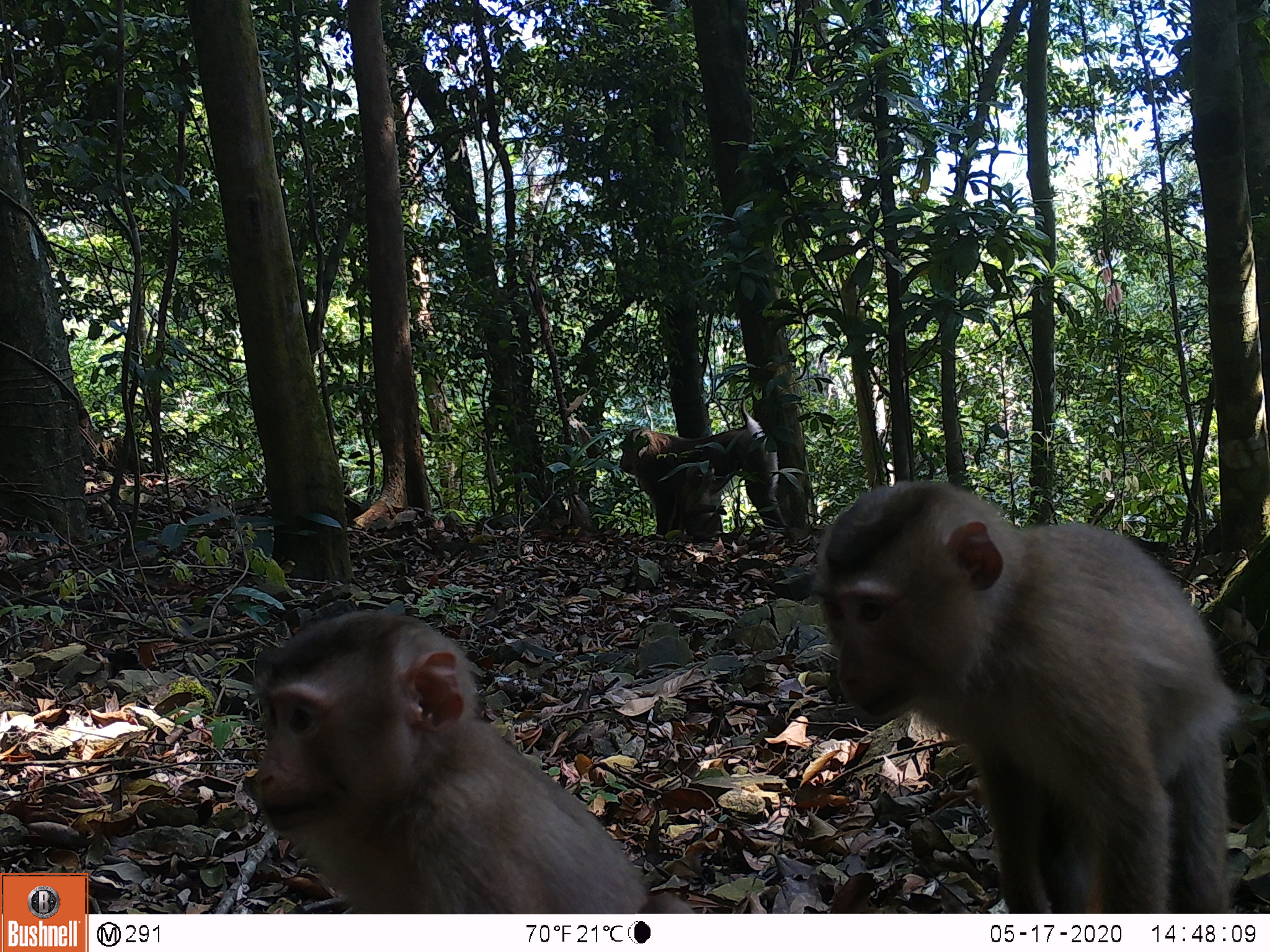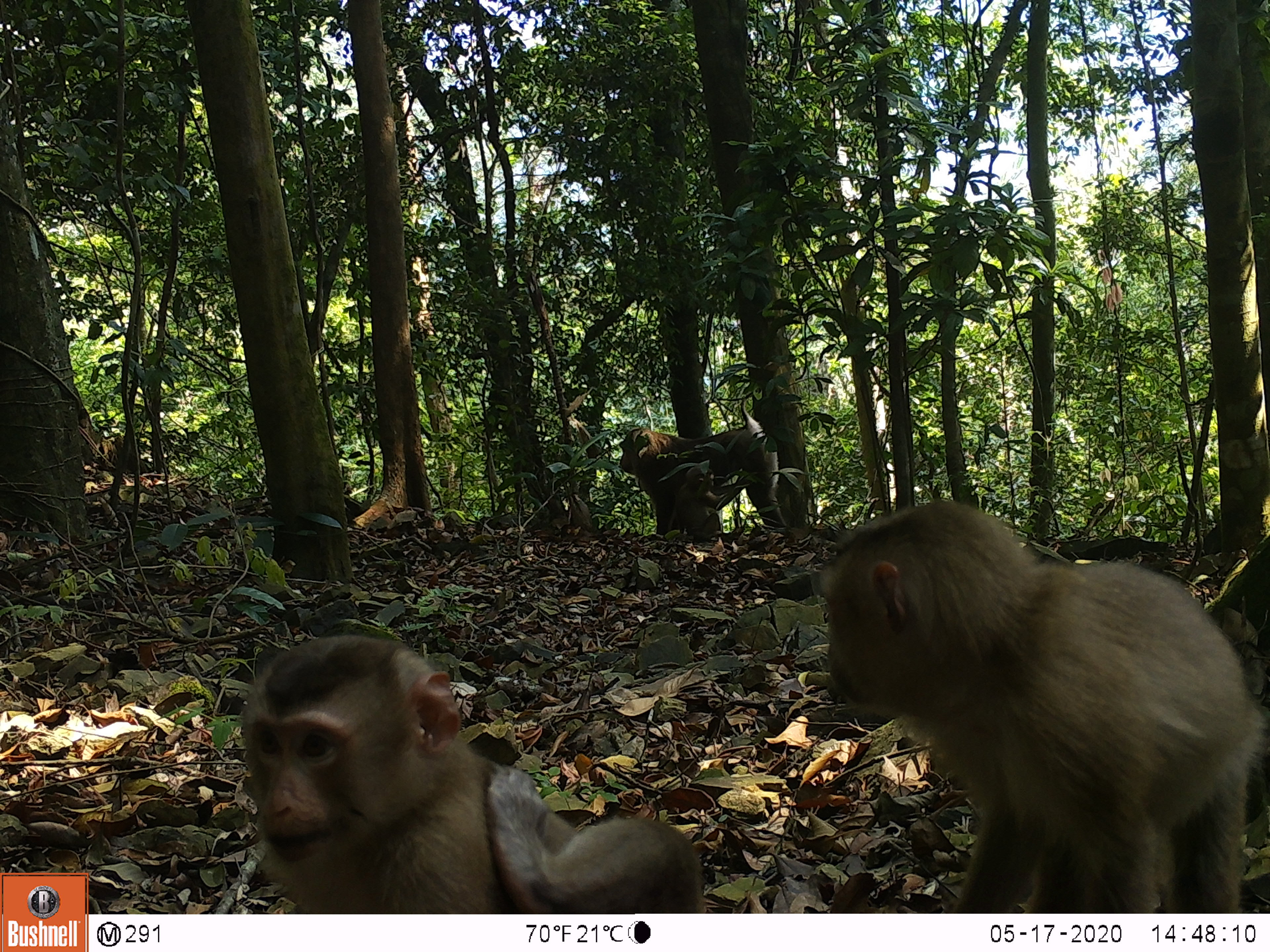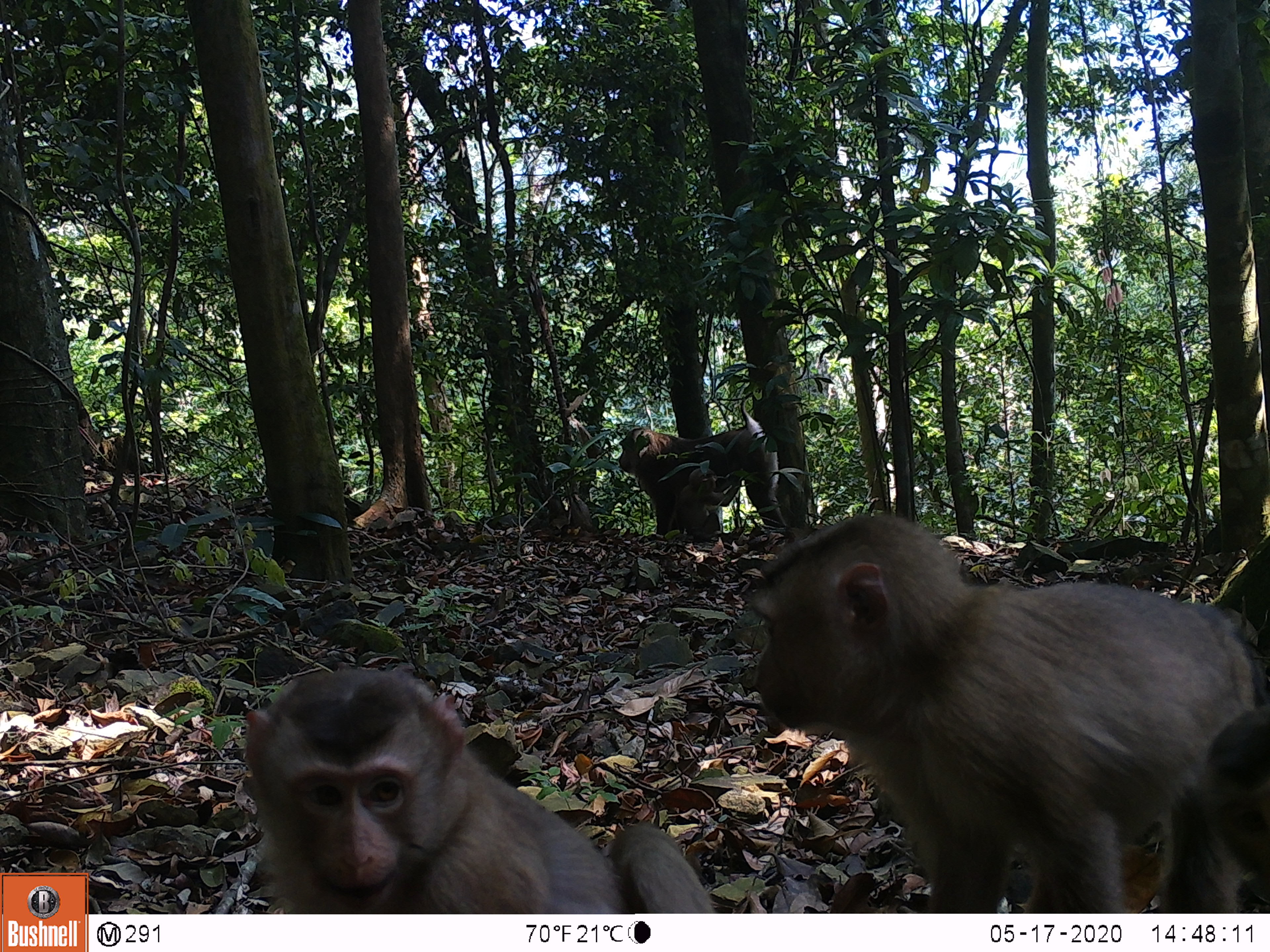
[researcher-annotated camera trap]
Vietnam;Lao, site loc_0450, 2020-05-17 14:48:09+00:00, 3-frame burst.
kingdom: Animalia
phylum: Chordata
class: Mammalia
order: Primates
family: Cercopithecidae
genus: Macaca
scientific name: Macaca nemestrina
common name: pig-tailed macaque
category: pig tailed macaque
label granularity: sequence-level